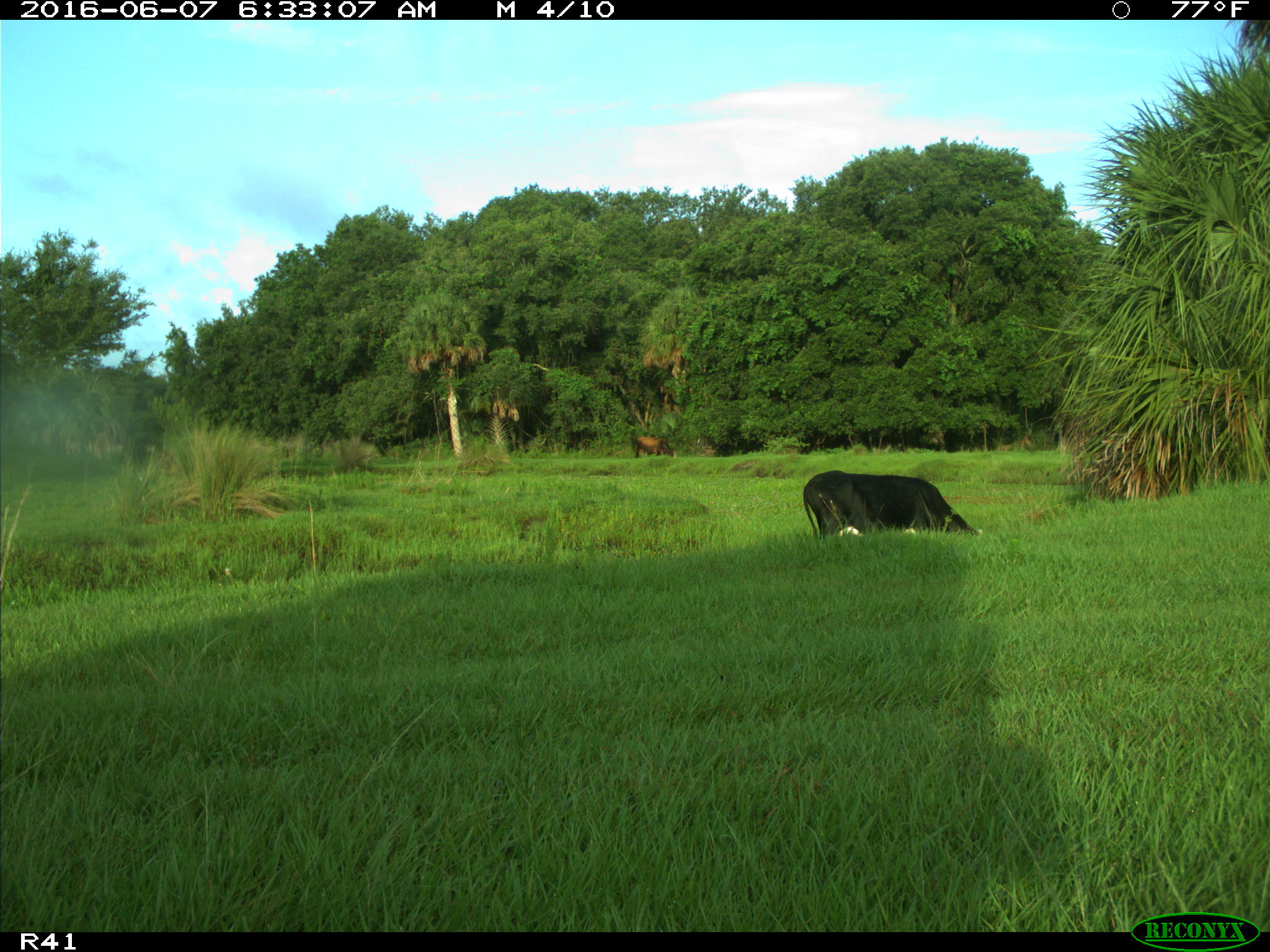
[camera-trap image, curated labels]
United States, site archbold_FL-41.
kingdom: Animalia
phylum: Chordata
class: Mammalia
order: Artiodactyla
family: Bovidae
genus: Bos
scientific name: Bos taurus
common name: domestic cow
Bos taurus (domestic cow).